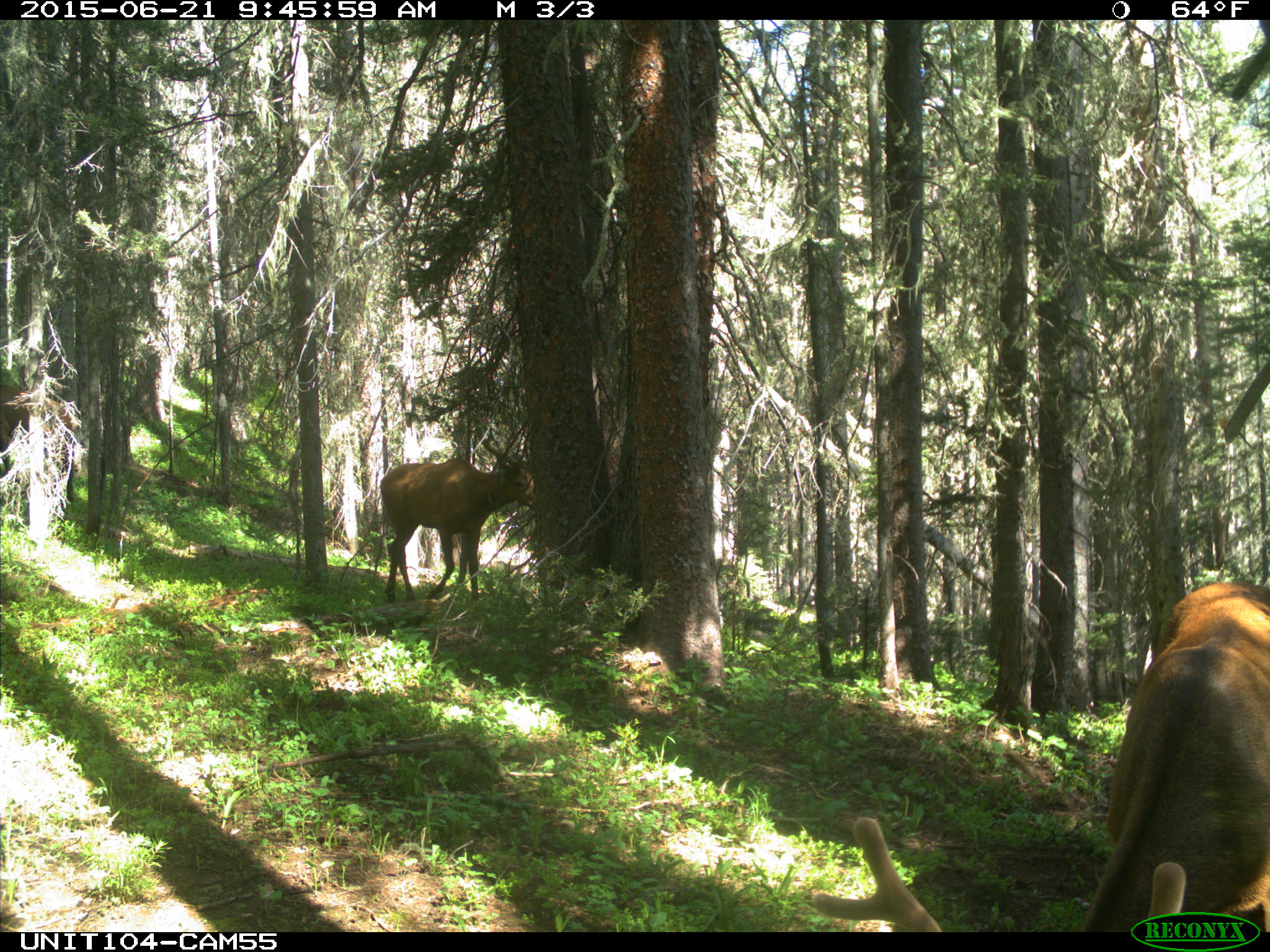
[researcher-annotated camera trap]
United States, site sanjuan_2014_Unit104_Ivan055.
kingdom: Animalia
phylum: Chordata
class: Mammalia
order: Artiodactyla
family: Cervidae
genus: Cervus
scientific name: Cervus elaphus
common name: red deer